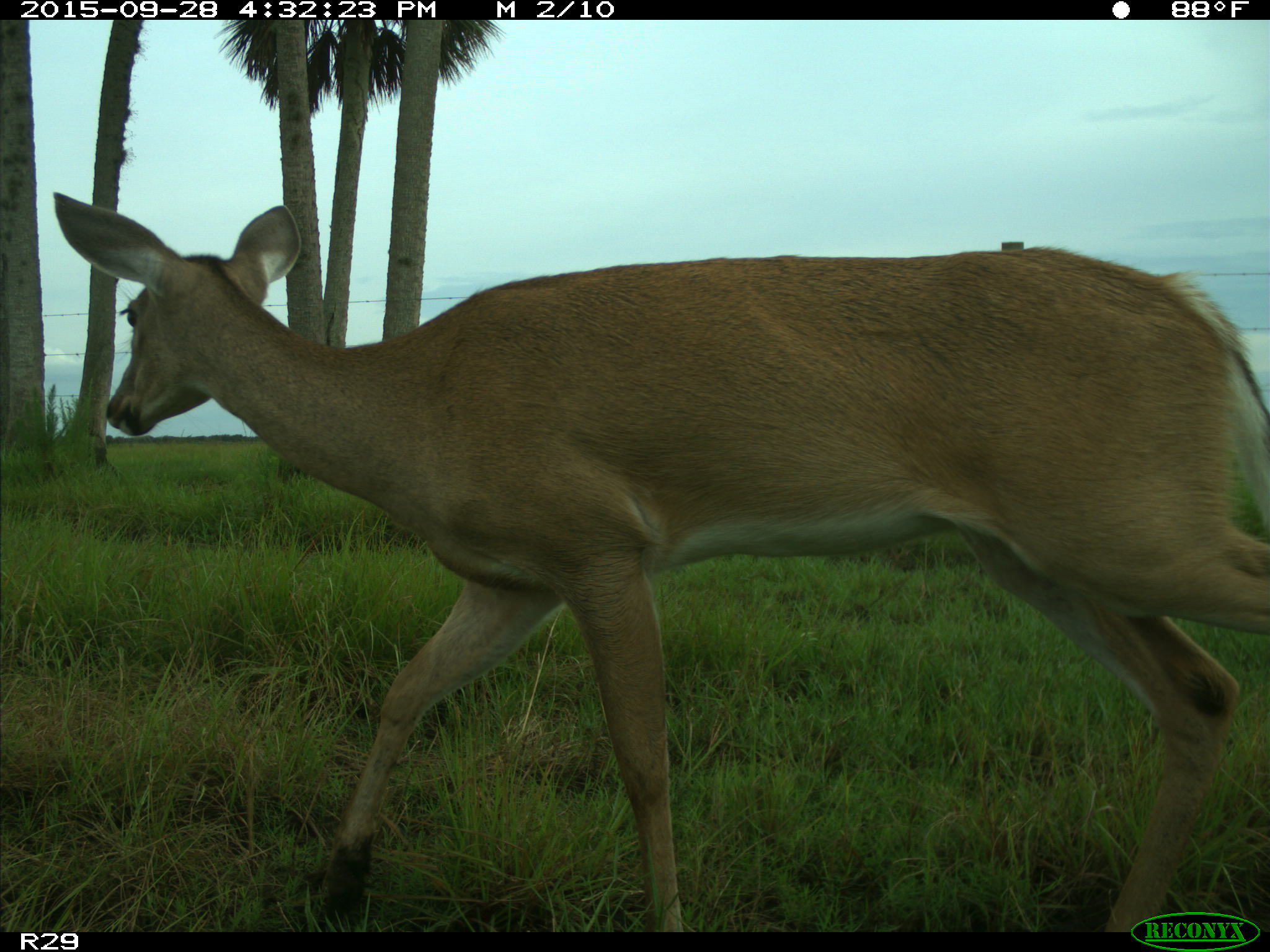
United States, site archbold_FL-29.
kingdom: Animalia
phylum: Chordata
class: Mammalia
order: Artiodactyla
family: Cervidae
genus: Odocoileus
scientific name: Odocoileus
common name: deer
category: unidentified deer